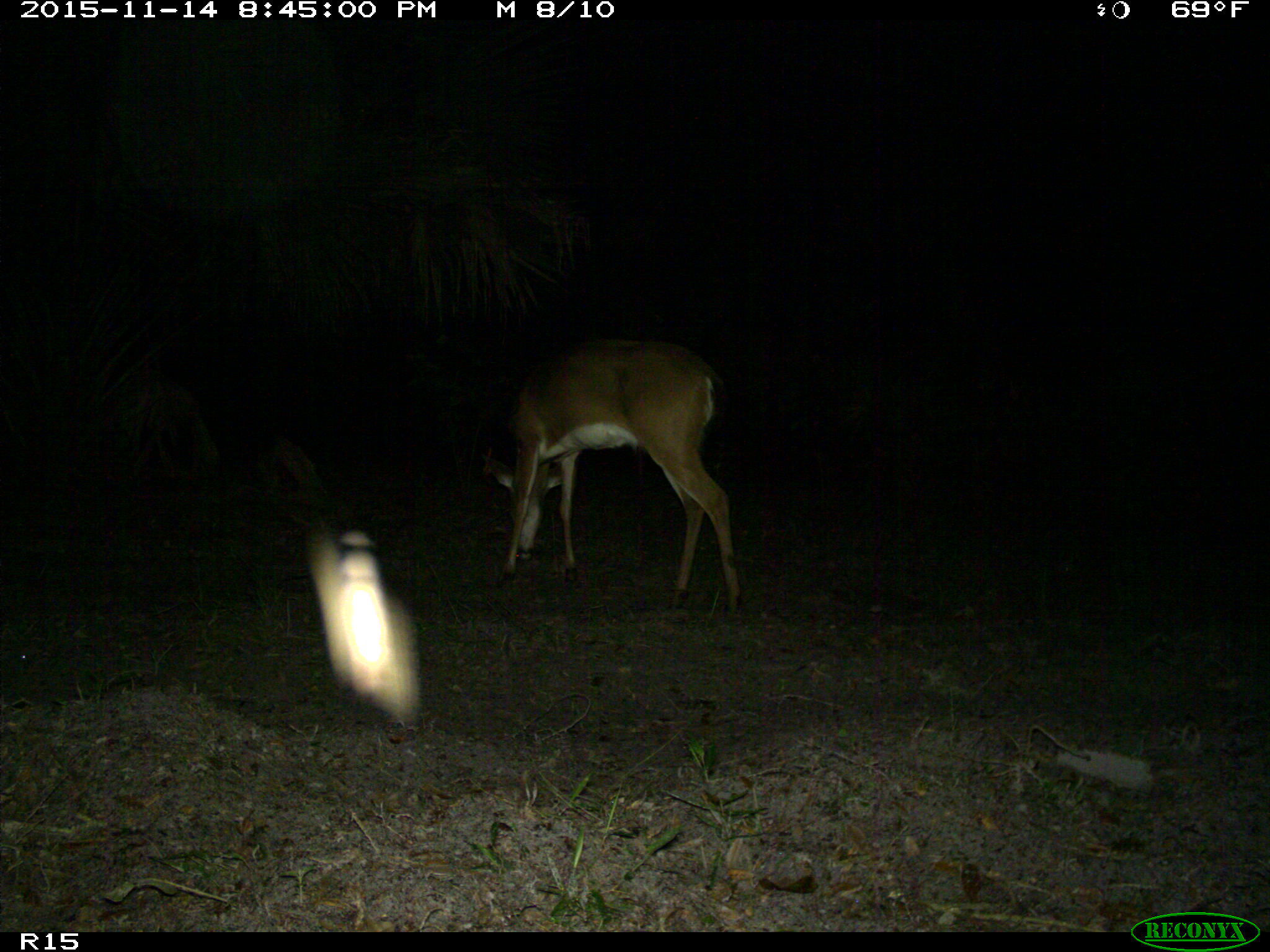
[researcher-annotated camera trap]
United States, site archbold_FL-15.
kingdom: Animalia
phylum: Chordata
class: Mammalia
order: Artiodactyla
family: Cervidae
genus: Odocoileus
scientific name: Odocoileus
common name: deer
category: unidentified deer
Unidentified deer (deer) (Odocoileus).